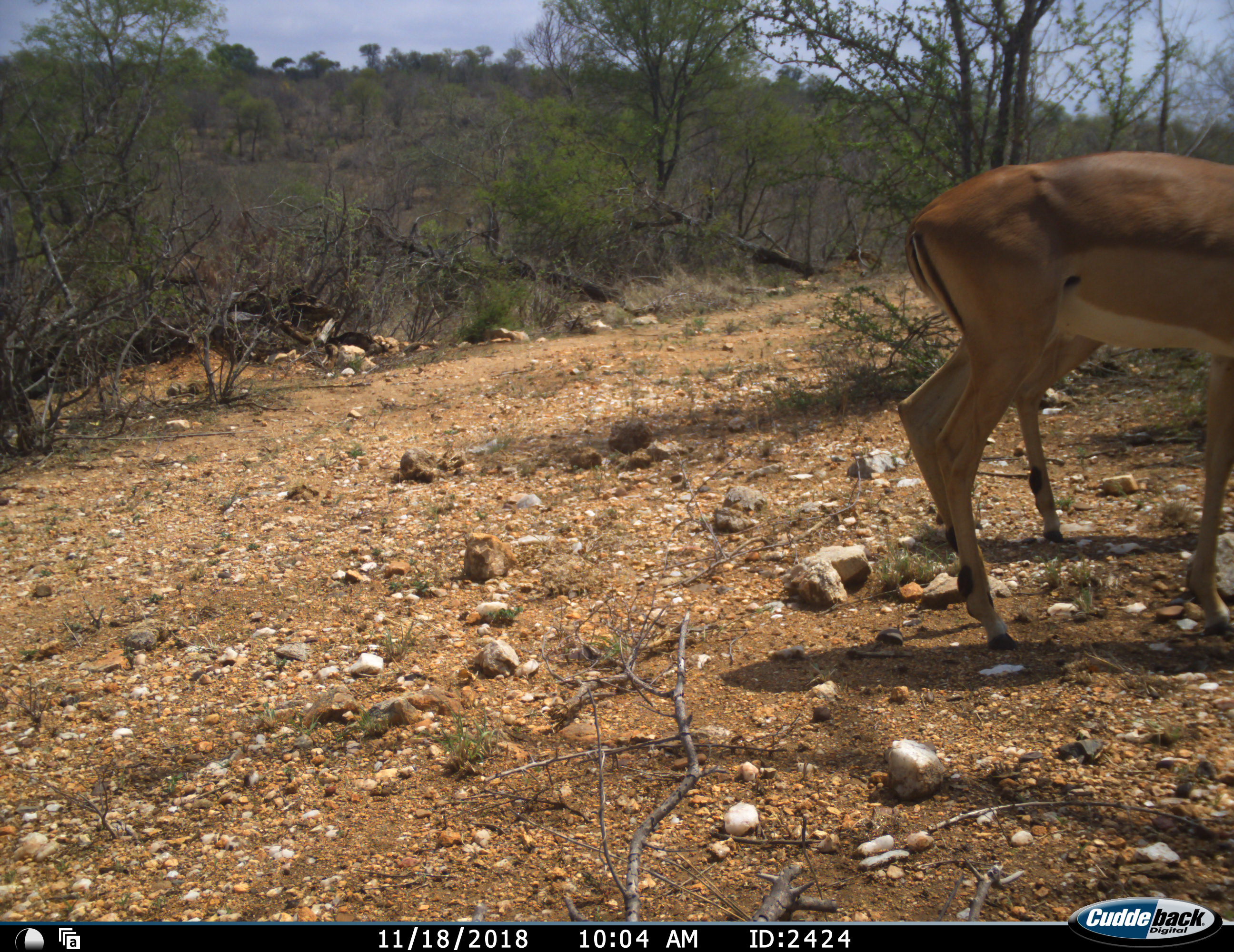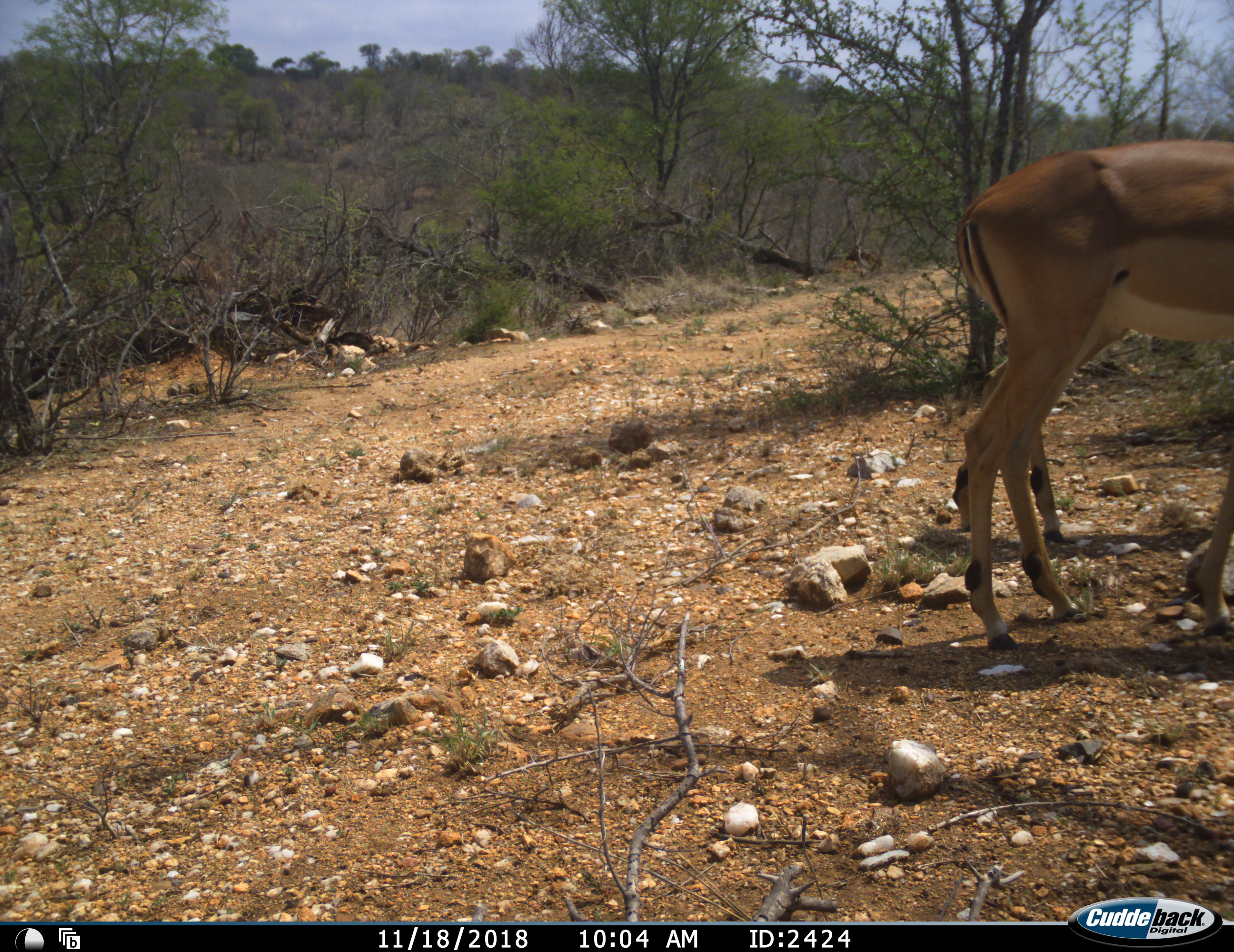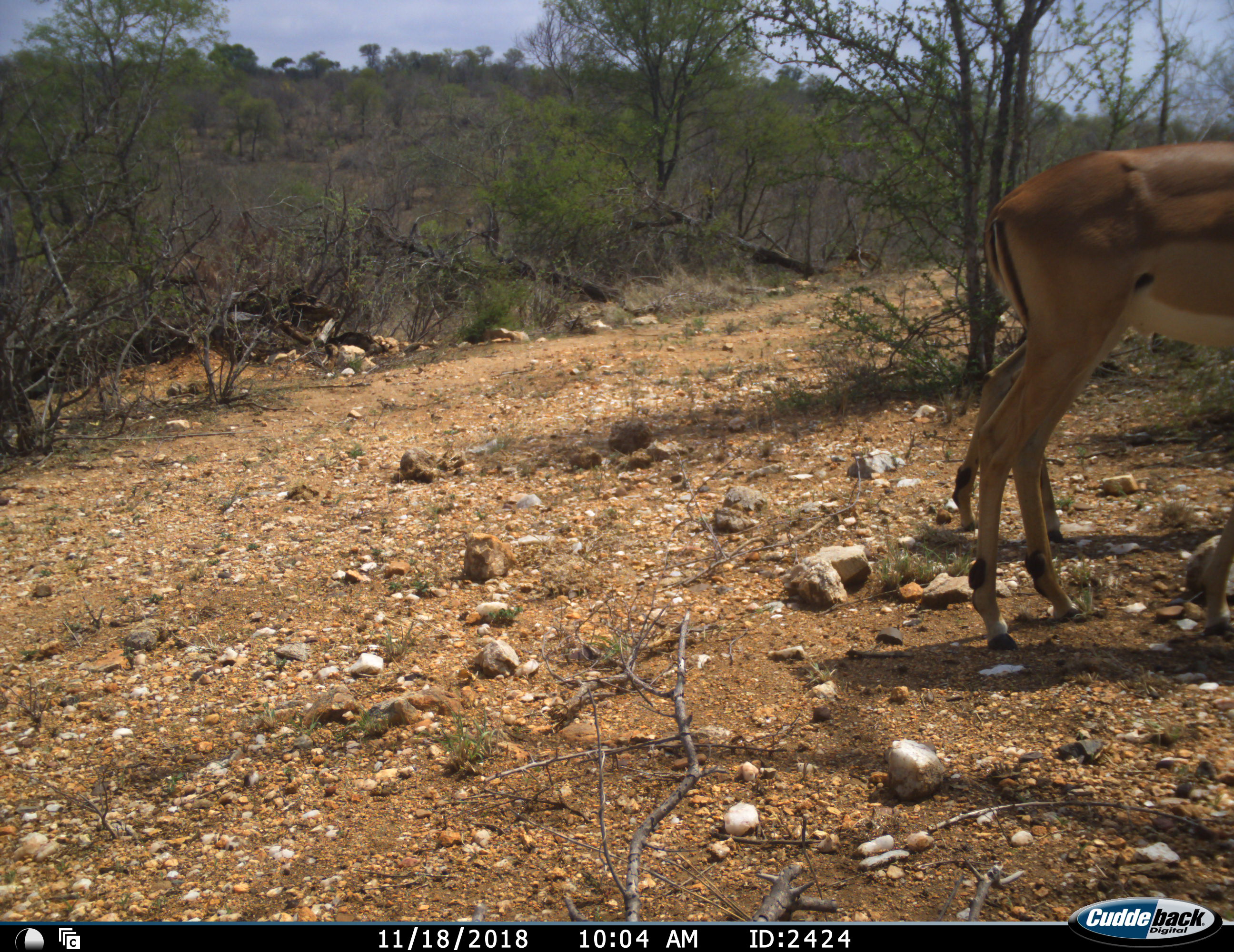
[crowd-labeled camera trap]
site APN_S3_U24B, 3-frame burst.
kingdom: Animalia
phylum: Chordata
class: Mammalia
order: Artiodactyla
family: Bovidae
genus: Aepyceros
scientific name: Aepyceros melampus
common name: impala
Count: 2.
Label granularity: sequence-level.